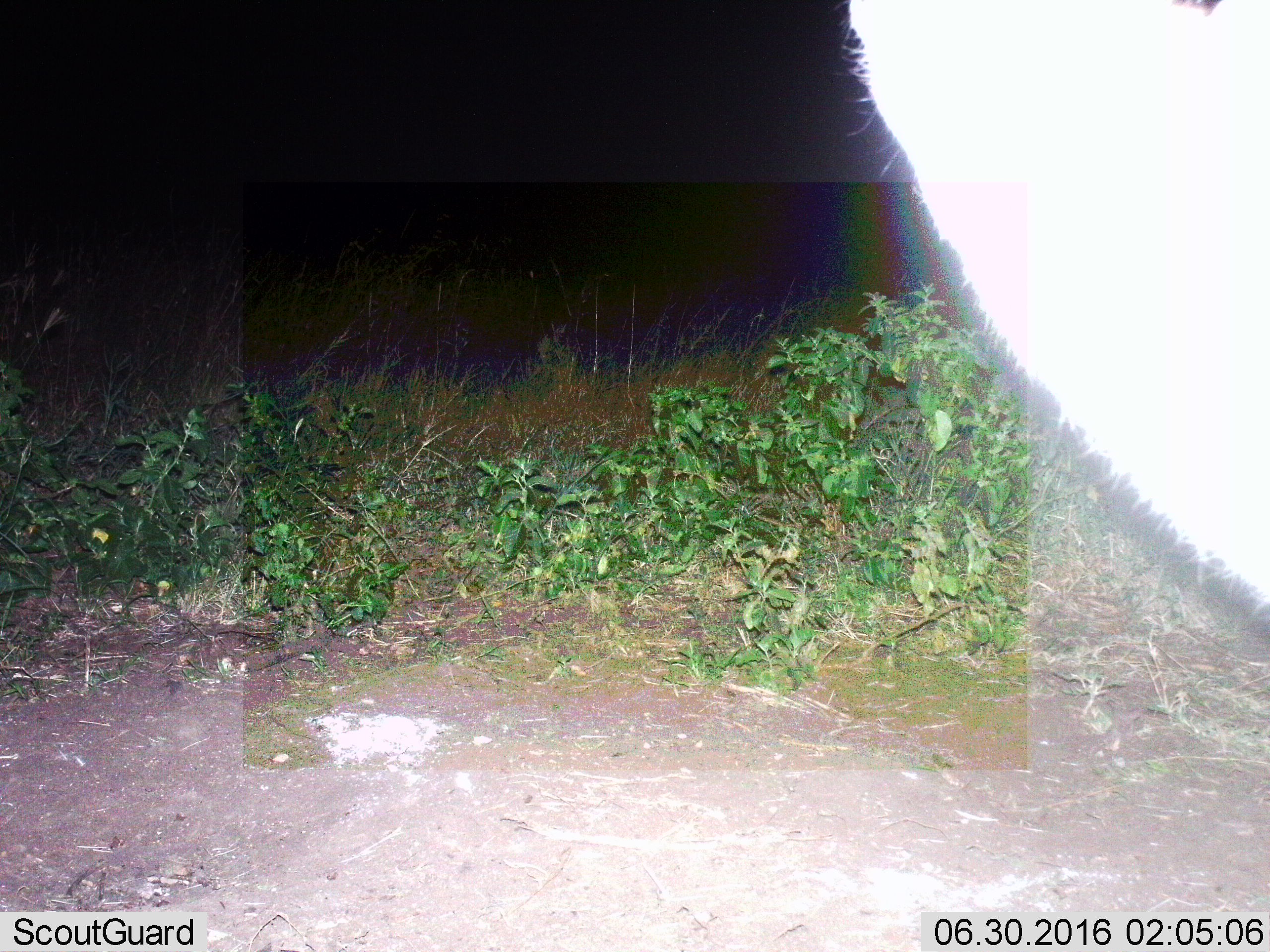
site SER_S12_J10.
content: unidentified animal